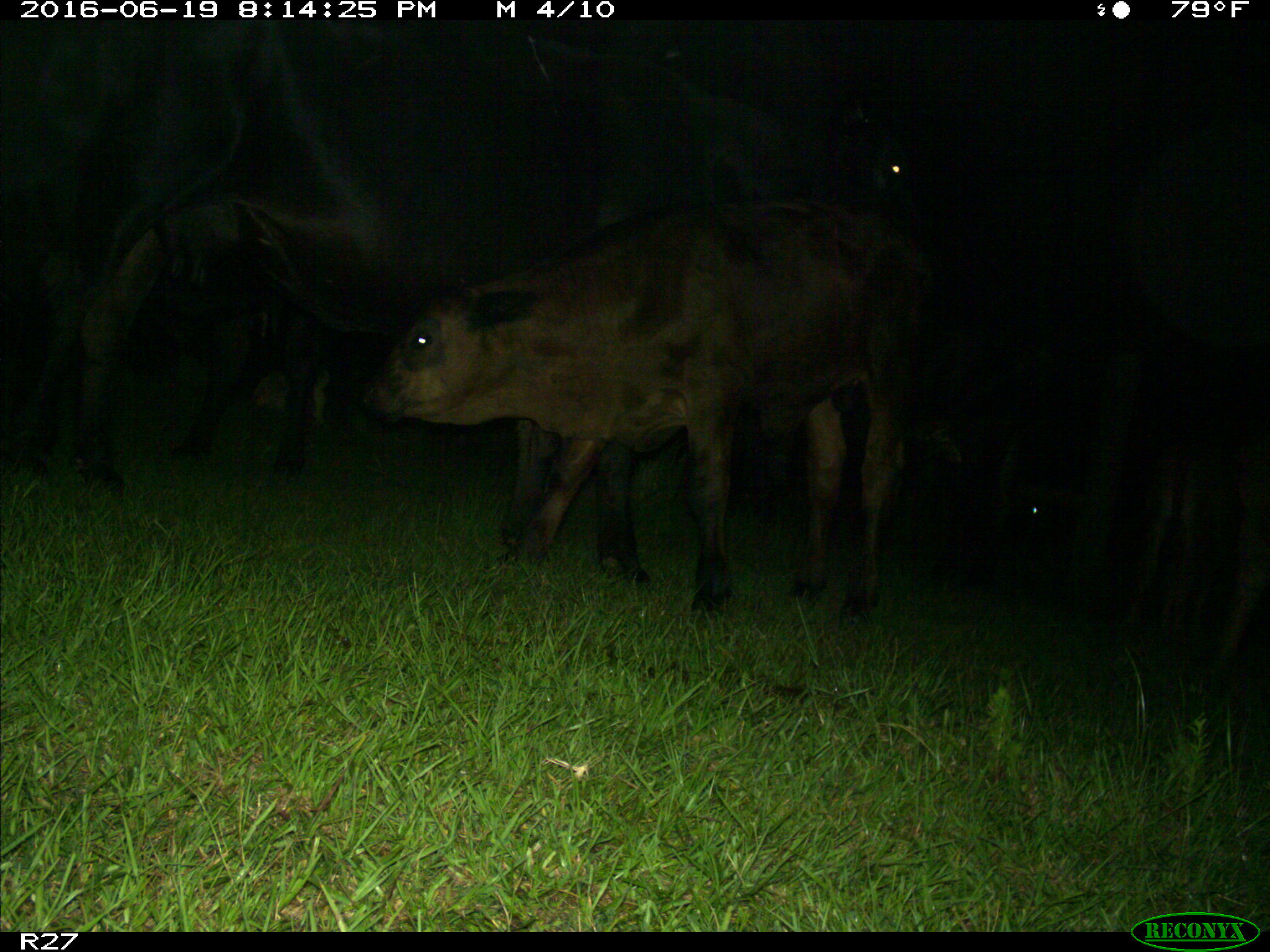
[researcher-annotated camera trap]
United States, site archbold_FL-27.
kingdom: Animalia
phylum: Chordata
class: Mammalia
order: Artiodactyla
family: Bovidae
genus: Bos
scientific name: Bos taurus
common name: domestic cow